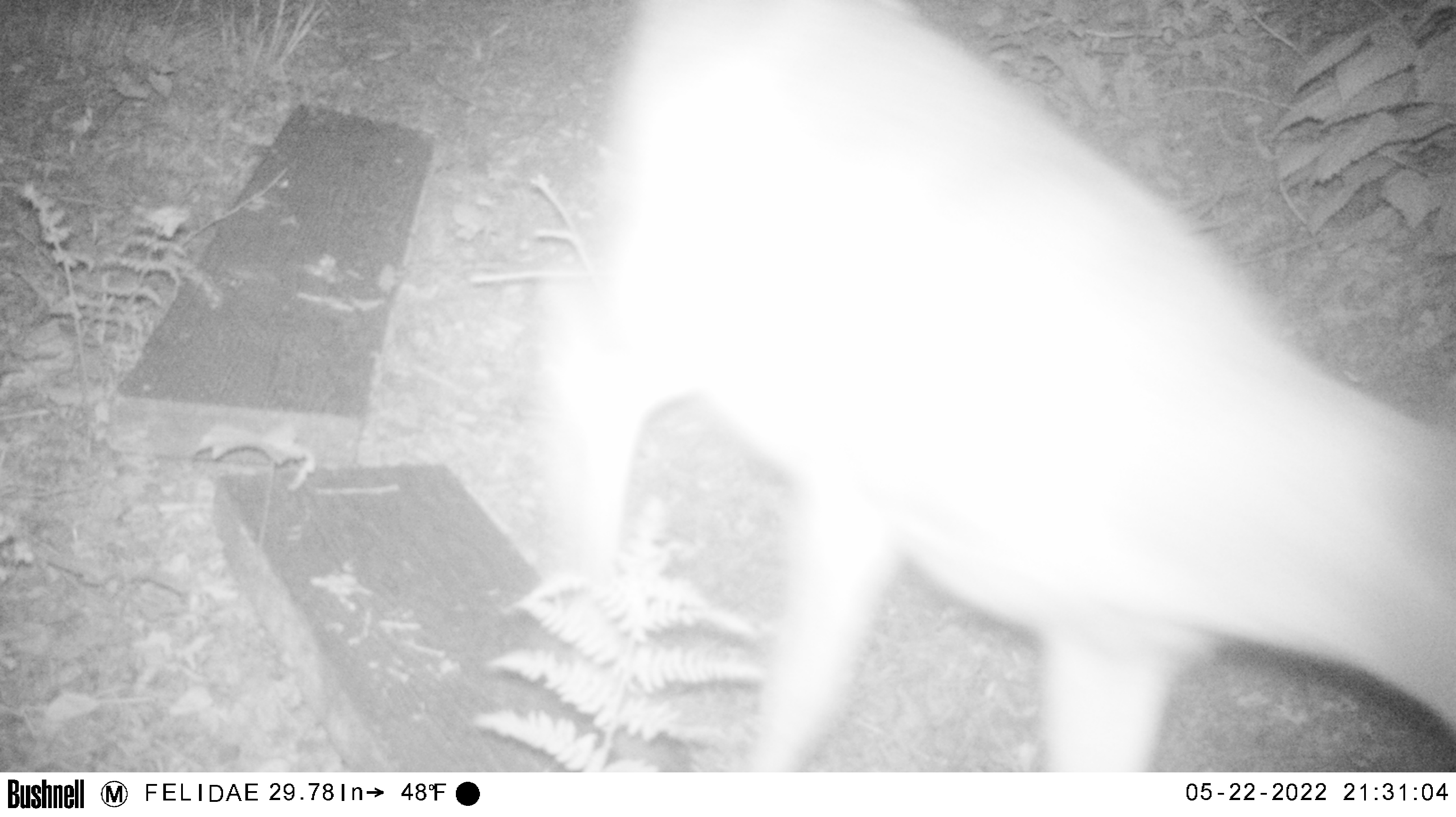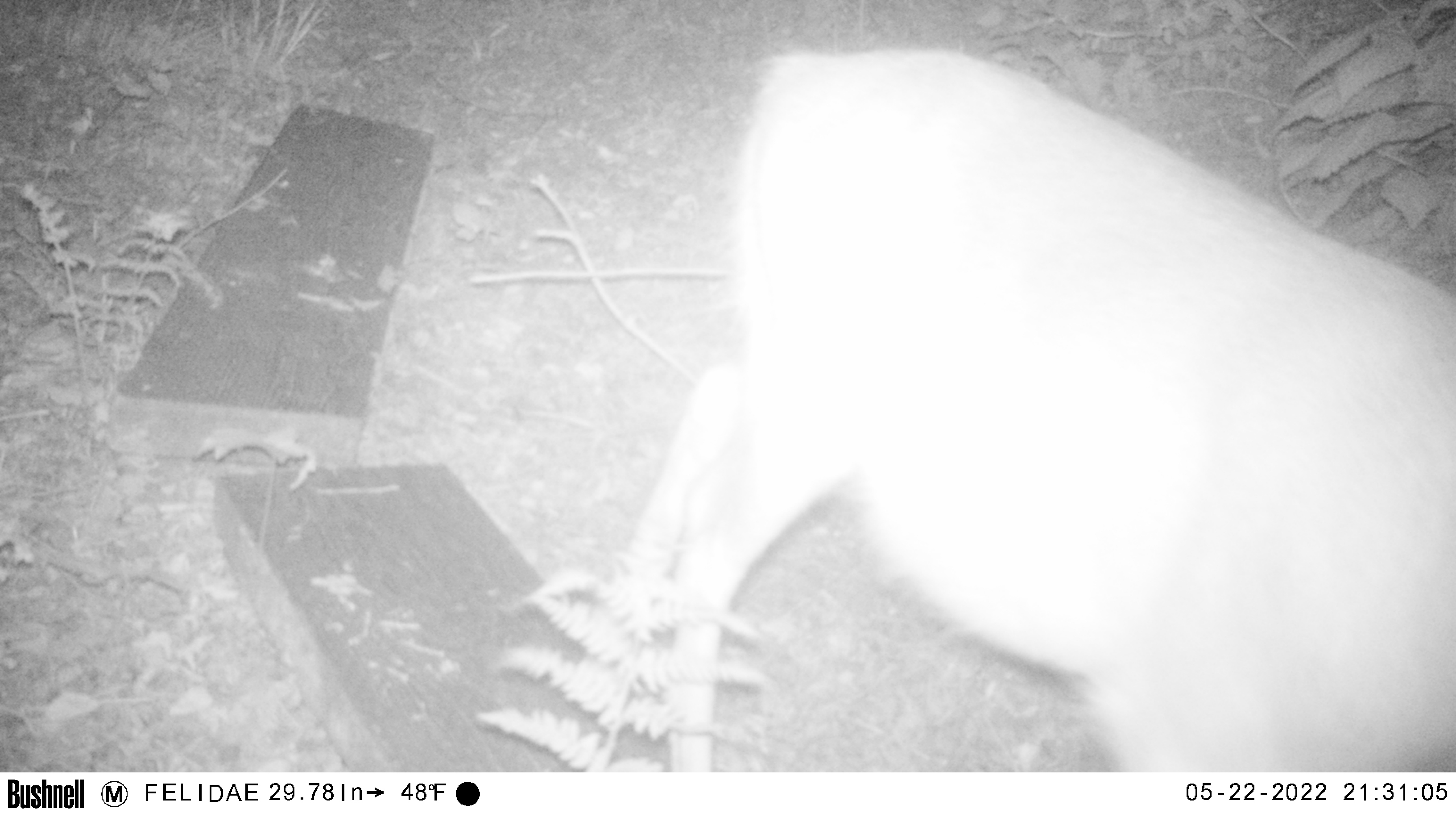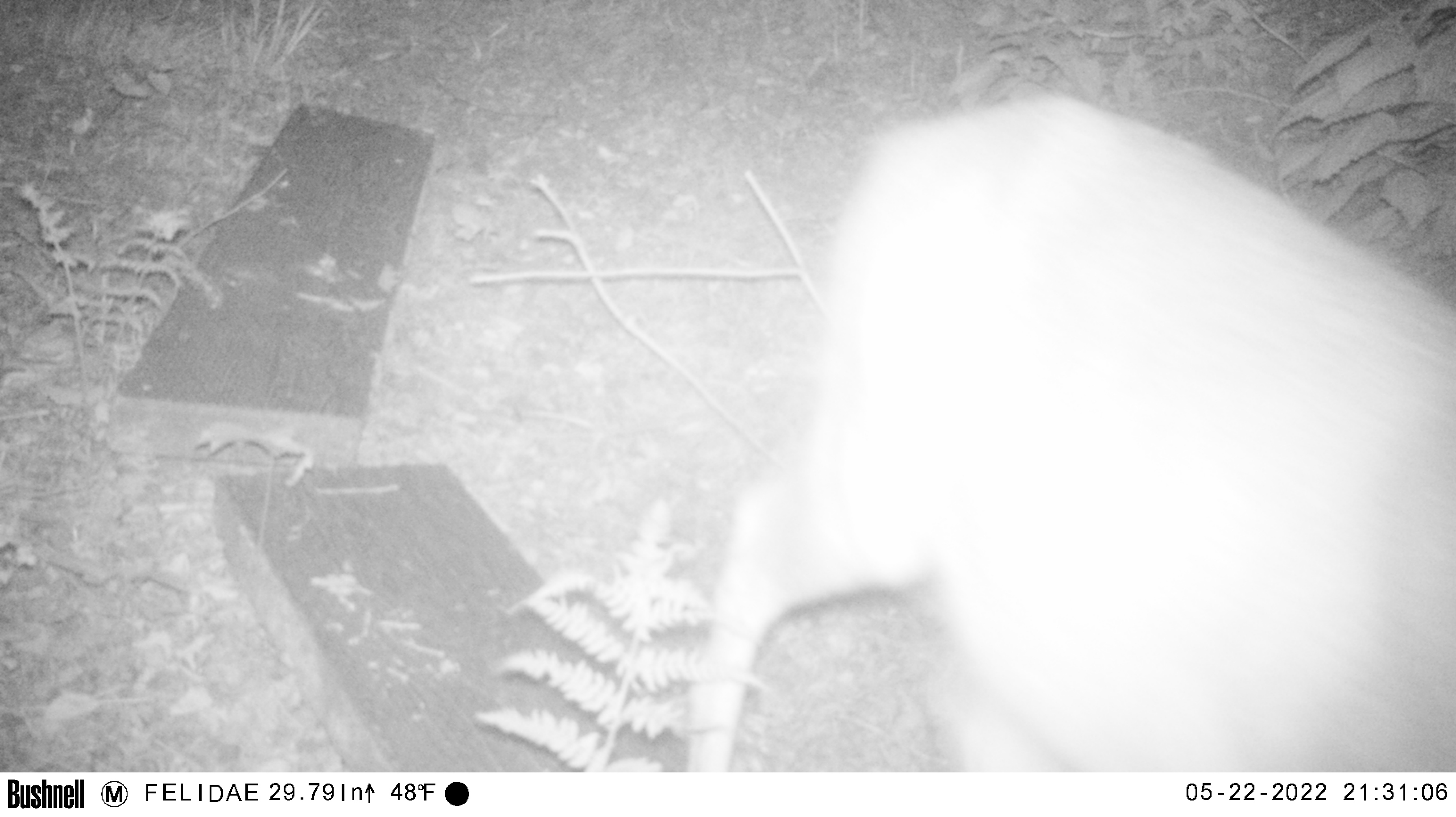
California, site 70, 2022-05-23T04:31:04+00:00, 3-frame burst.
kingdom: Animalia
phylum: Chordata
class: Mammalia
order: Artiodactyla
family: Cervidae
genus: Odocoileus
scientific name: Odocoileus hemionus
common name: mule deer